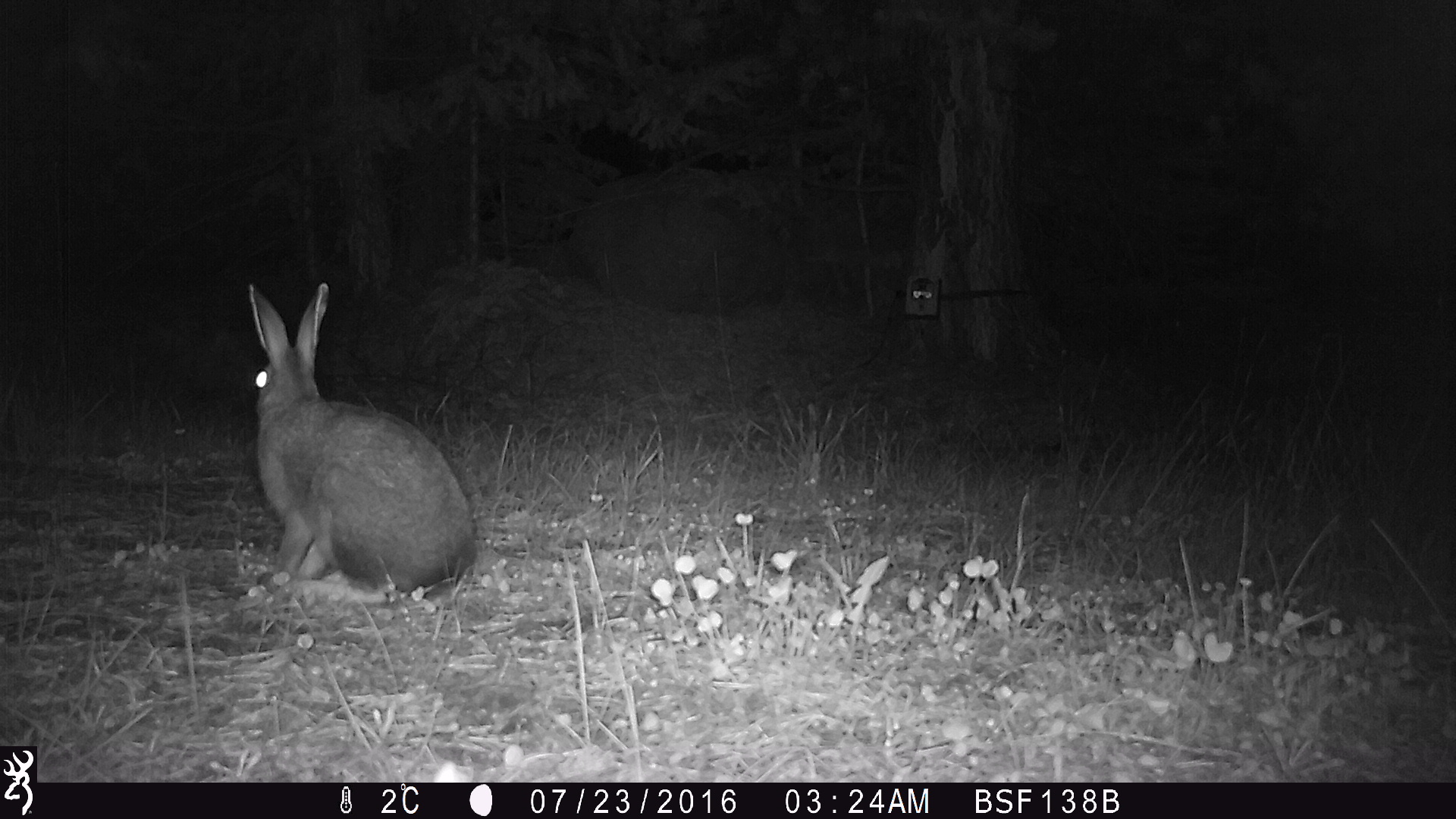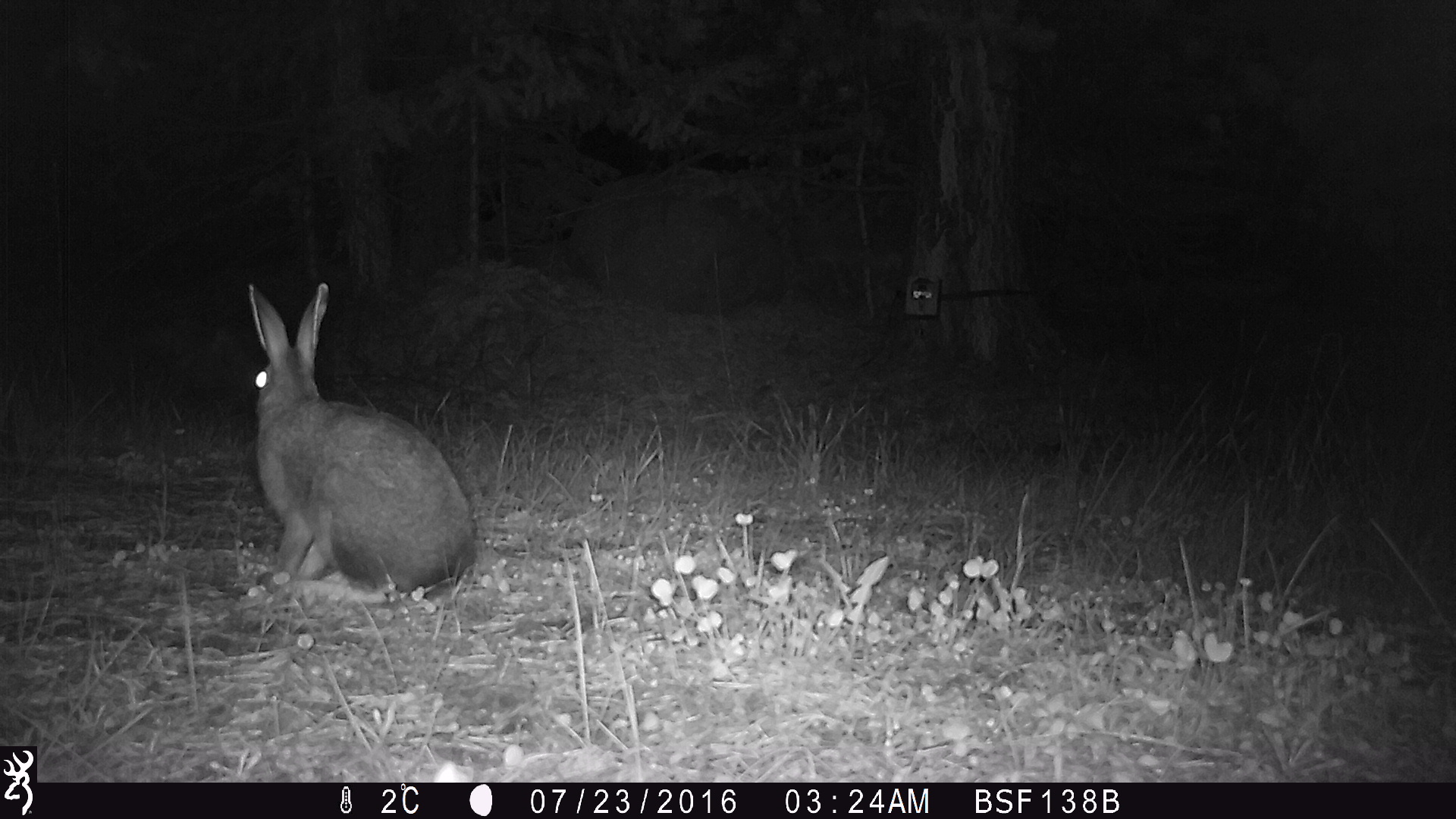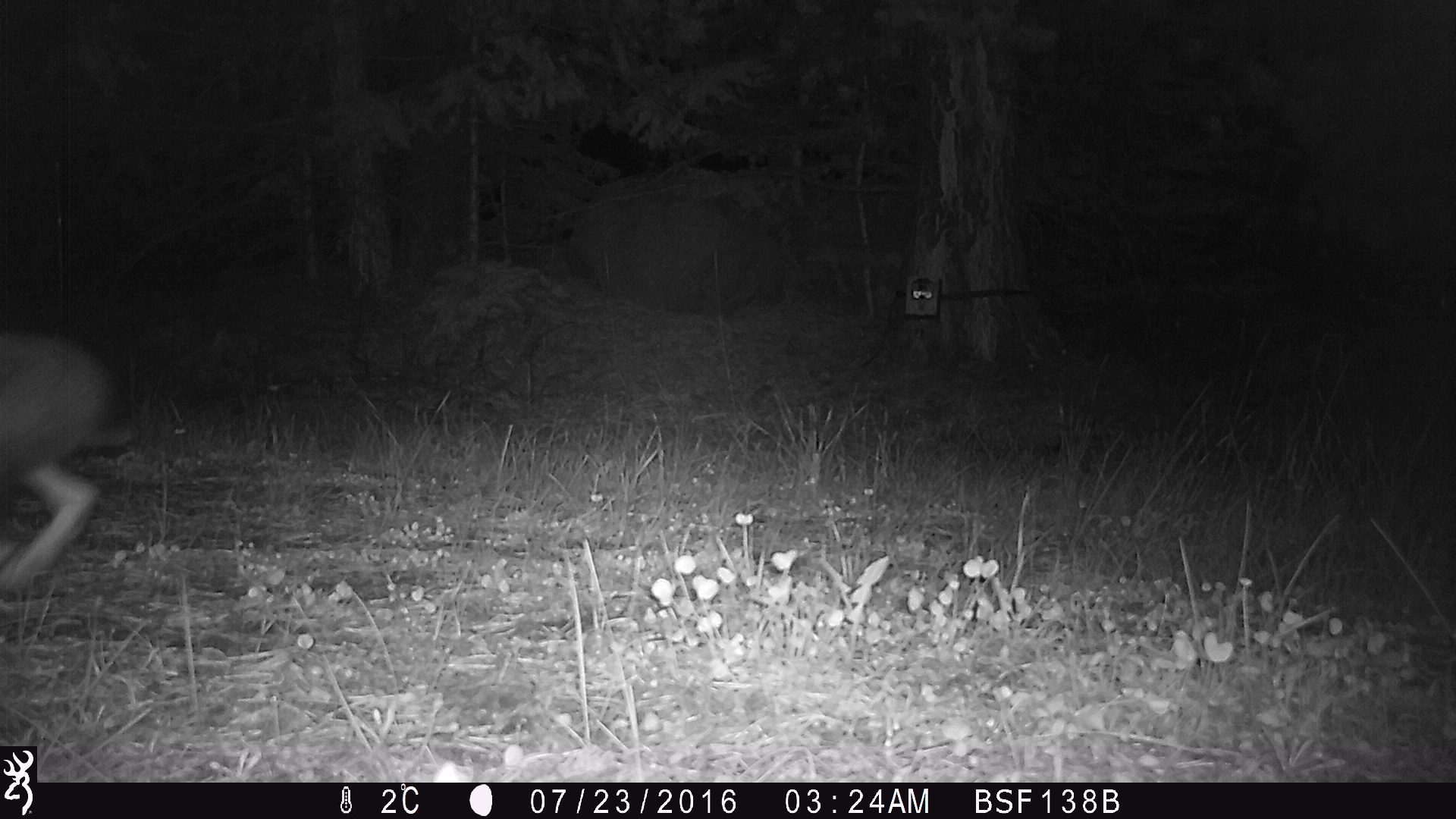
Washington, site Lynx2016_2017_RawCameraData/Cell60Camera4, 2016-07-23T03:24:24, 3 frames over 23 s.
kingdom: Animalia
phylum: Chordata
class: Mammalia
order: Lagomorpha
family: Leporidae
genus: Lepus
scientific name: Lepus americanus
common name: snowshoe hare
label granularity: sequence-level